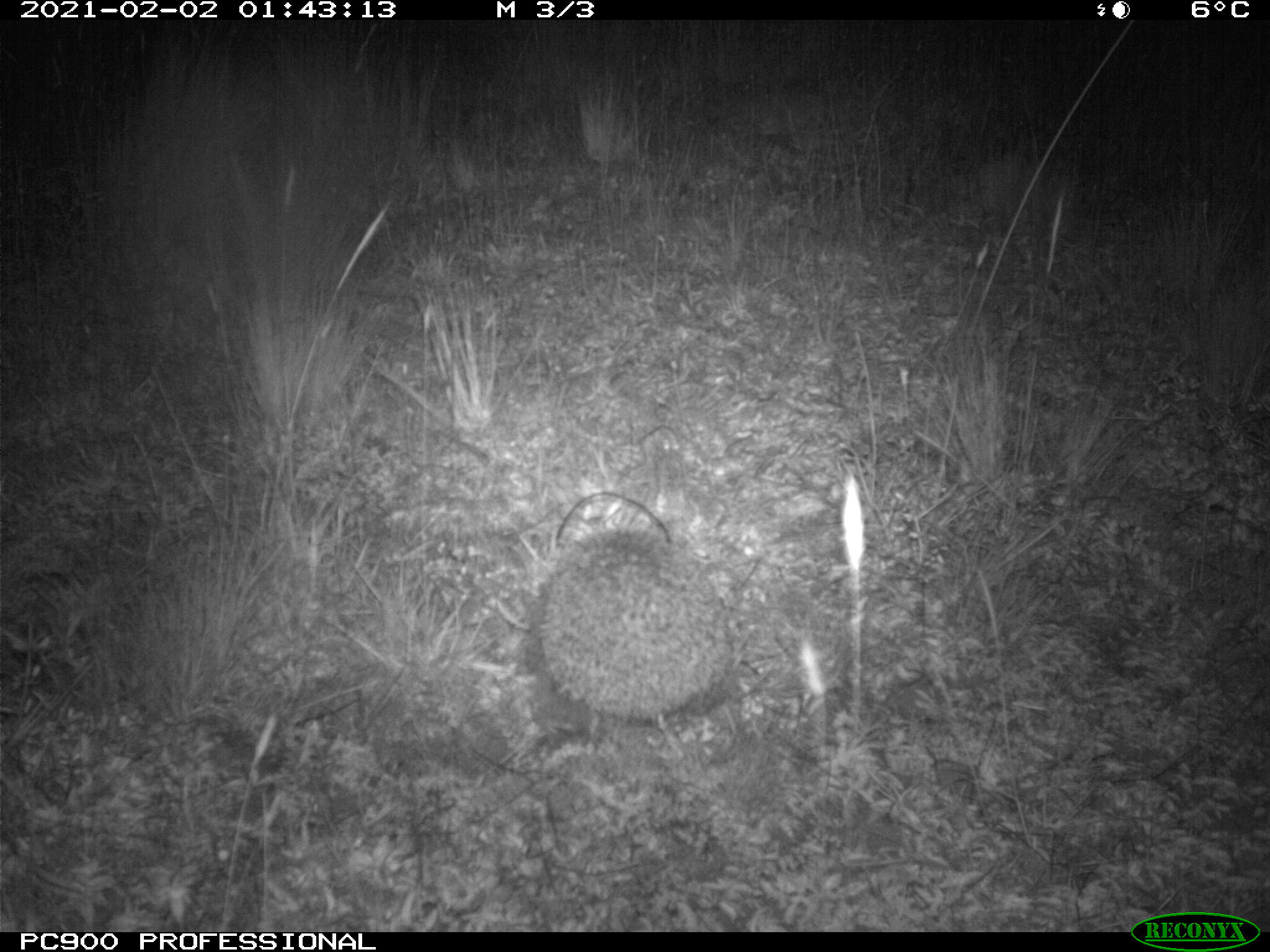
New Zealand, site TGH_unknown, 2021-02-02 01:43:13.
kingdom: Animalia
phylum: Chordata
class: Mammalia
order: Eulipotyphla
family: Erinaceidae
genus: Erinaceus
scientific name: Erinaceus europaeus europaeus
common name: european hedgehog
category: hedgehog